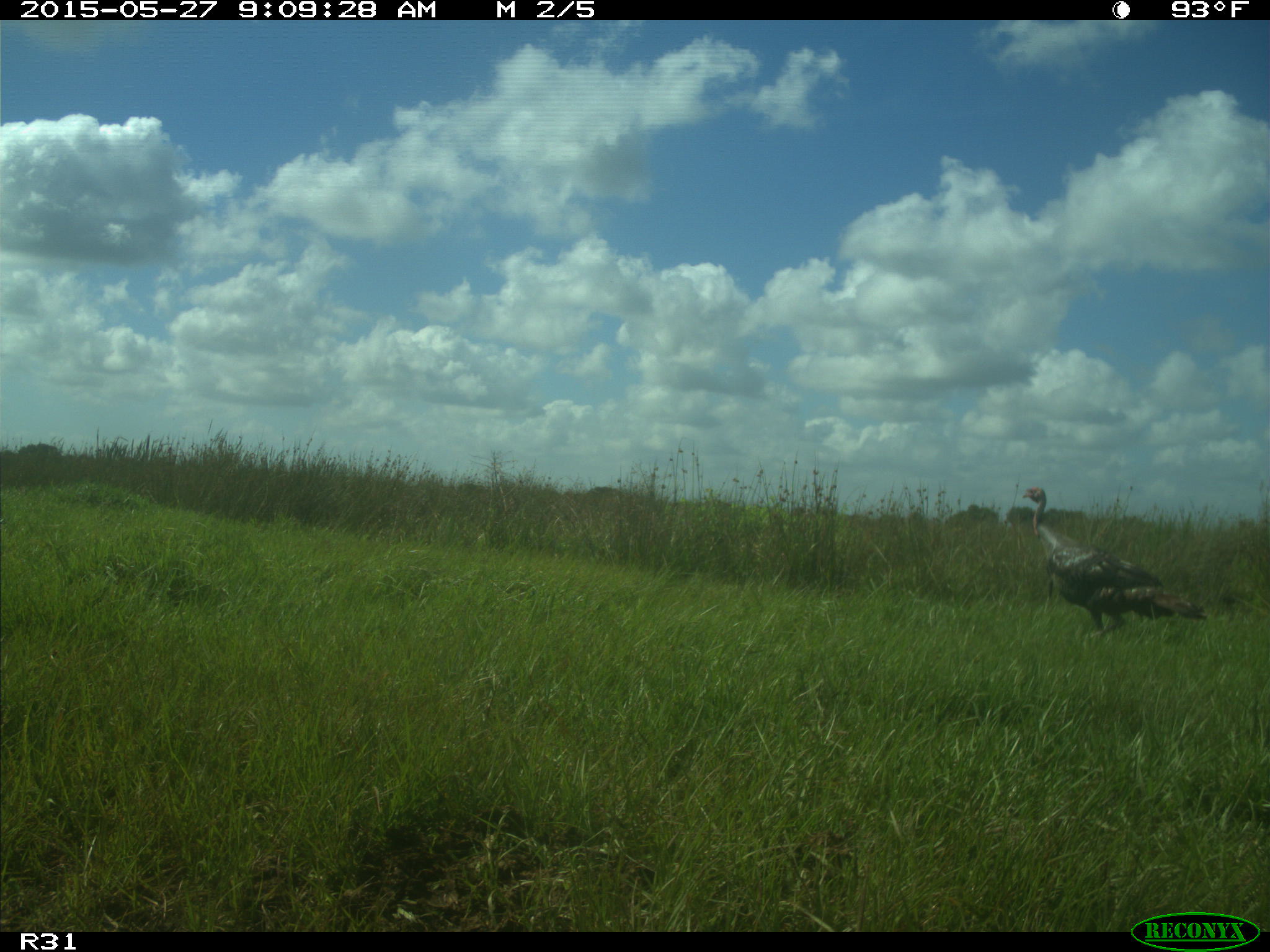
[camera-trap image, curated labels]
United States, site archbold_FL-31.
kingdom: Animalia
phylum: Chordata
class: Aves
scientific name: Aves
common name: birds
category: unidentified bird